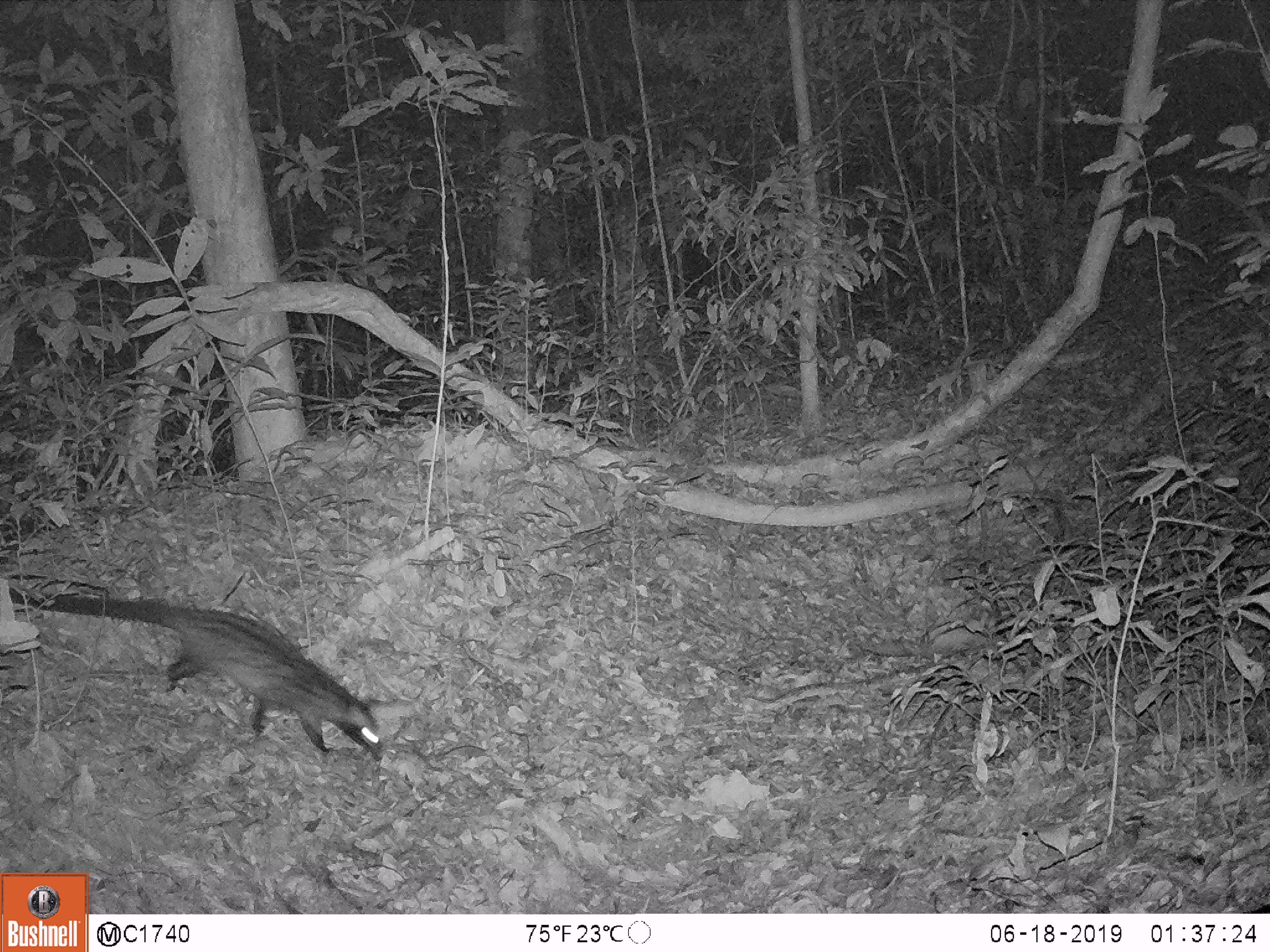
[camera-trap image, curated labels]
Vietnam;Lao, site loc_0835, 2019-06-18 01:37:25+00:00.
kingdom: Animalia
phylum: Chordata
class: Mammalia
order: Carnivora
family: Viverridae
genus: Paradoxurus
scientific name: Paradoxurus hermaphroditus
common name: common palm civet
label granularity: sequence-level